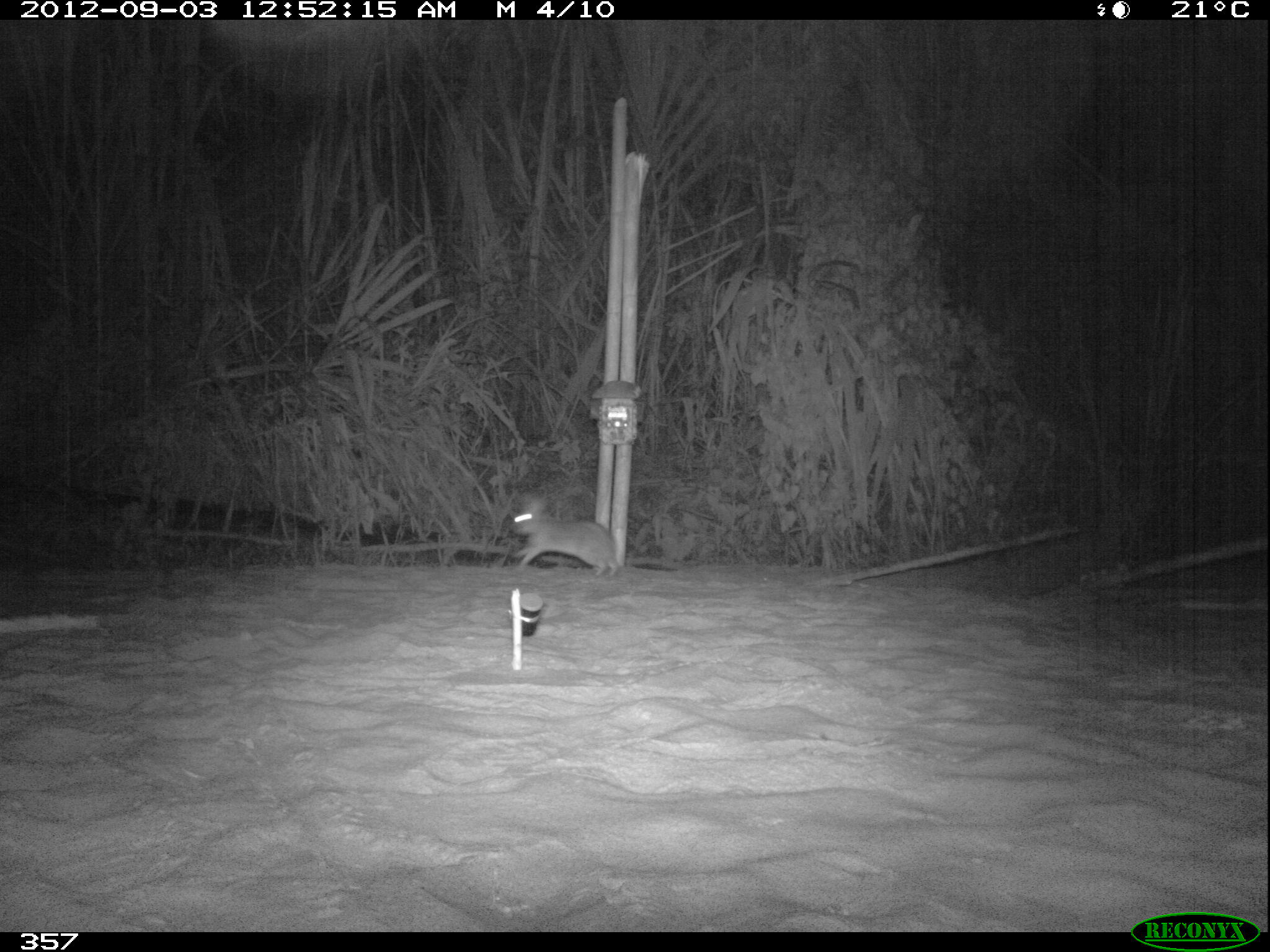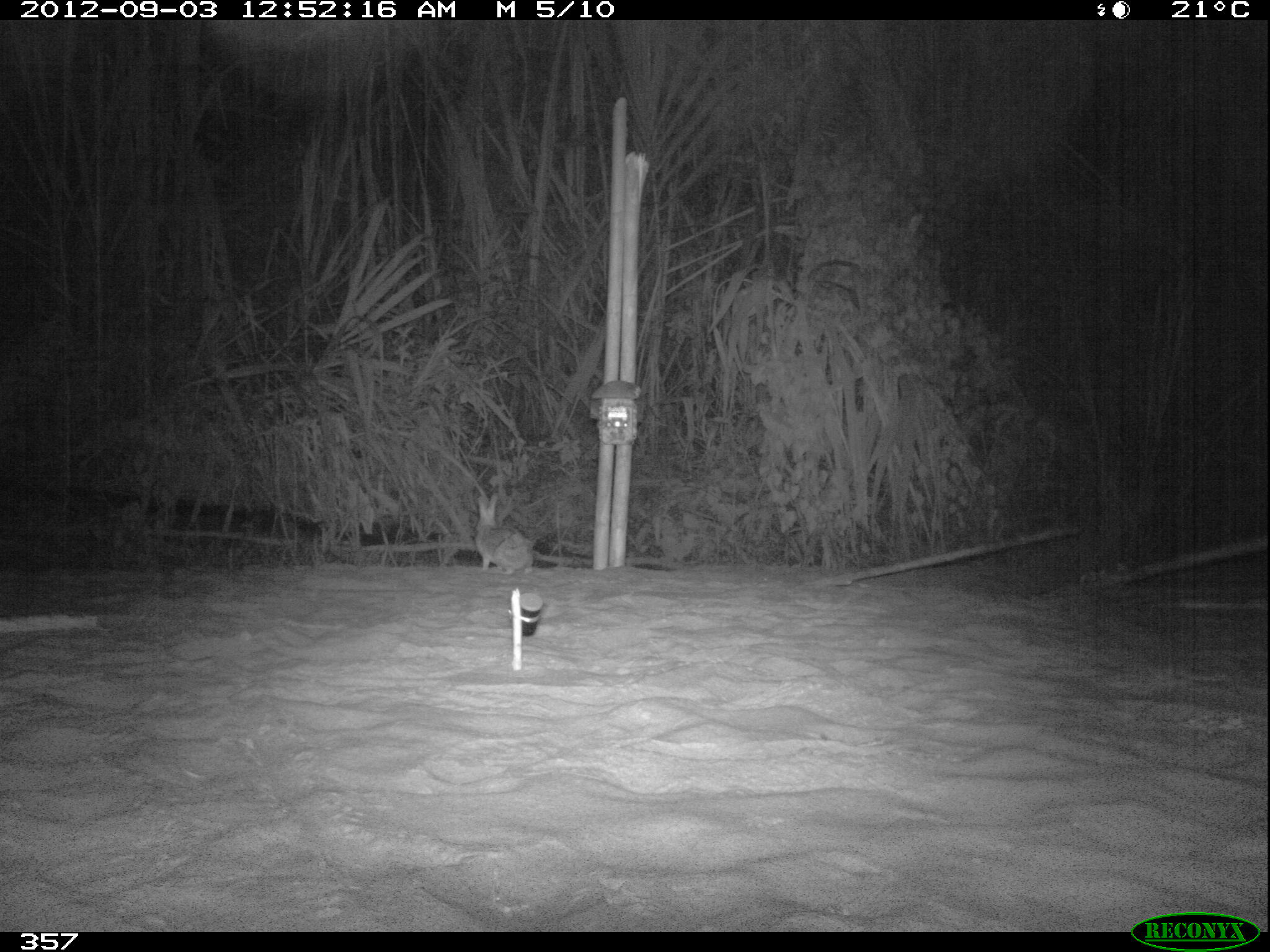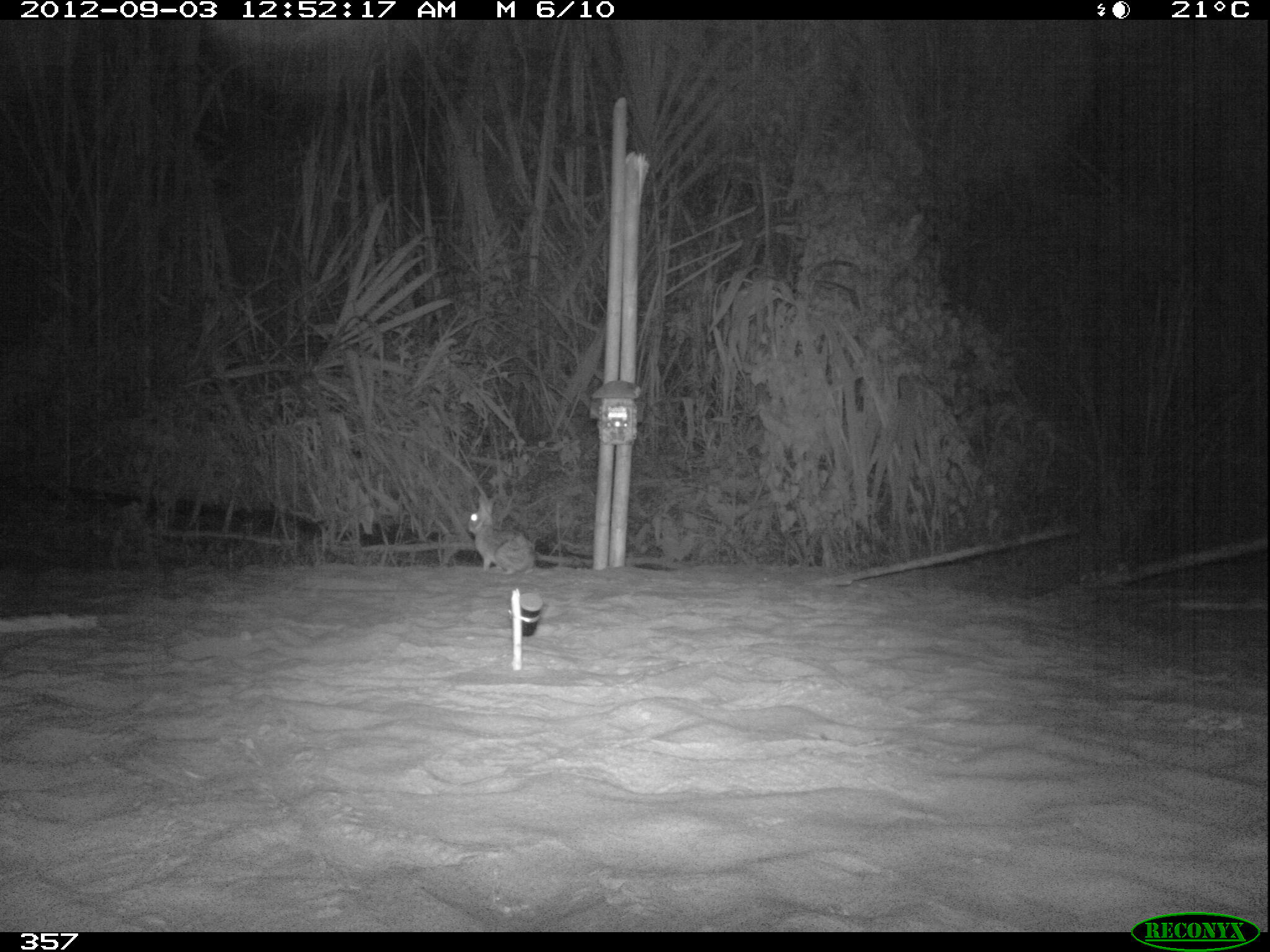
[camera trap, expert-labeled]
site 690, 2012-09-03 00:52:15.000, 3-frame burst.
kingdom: Animalia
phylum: Chordata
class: Mammalia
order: Lagomorpha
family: Leporidae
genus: Sylvilagus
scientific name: Sylvilagus brasiliensis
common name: tapeti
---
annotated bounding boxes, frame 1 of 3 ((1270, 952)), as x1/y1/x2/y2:
sylvilagus brasiliensis: 510/498/618/577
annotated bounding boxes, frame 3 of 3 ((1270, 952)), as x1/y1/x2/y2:
sylvilagus brasiliensis: 467/493/535/574